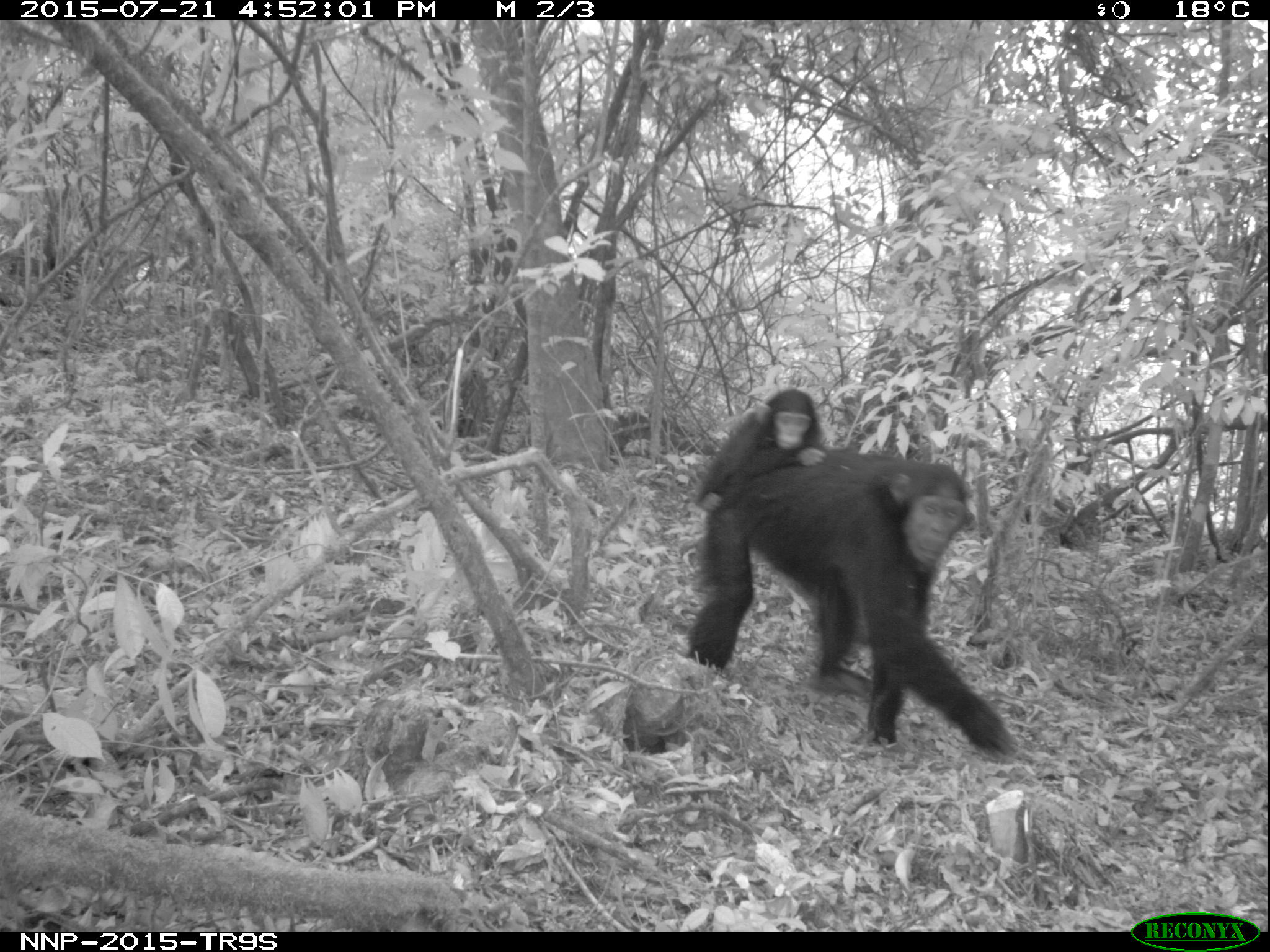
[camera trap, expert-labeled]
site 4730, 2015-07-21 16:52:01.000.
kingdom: Animalia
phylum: Chordata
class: Mammalia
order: Primates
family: Hominidae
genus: Pan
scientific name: Pan troglodytes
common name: chimpanzee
Pan troglodytes (chimpanzee), count 2.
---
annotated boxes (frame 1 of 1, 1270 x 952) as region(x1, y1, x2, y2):
pan troglodytes: region(692, 457, 1017, 759); region(692, 387, 830, 517)